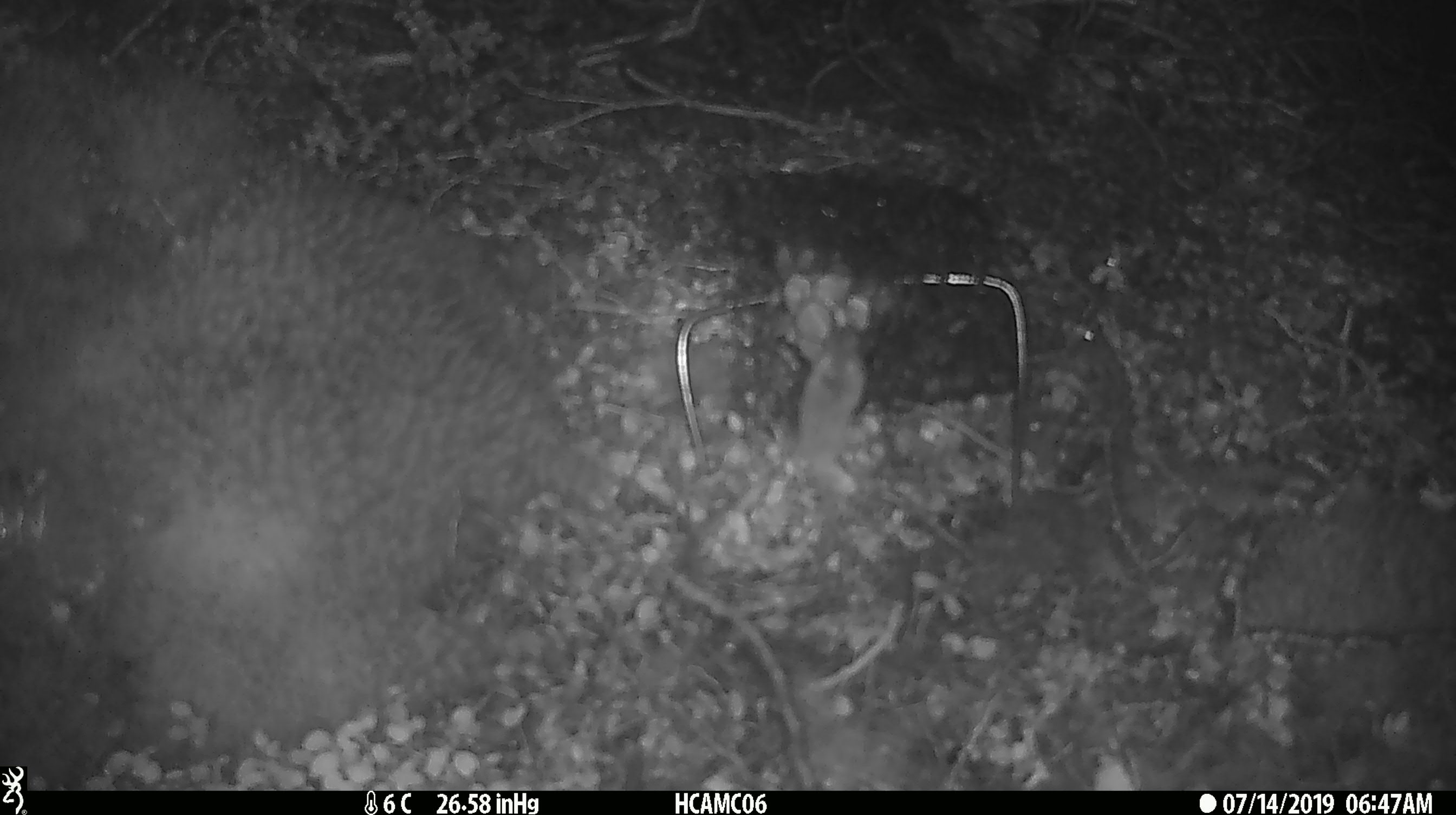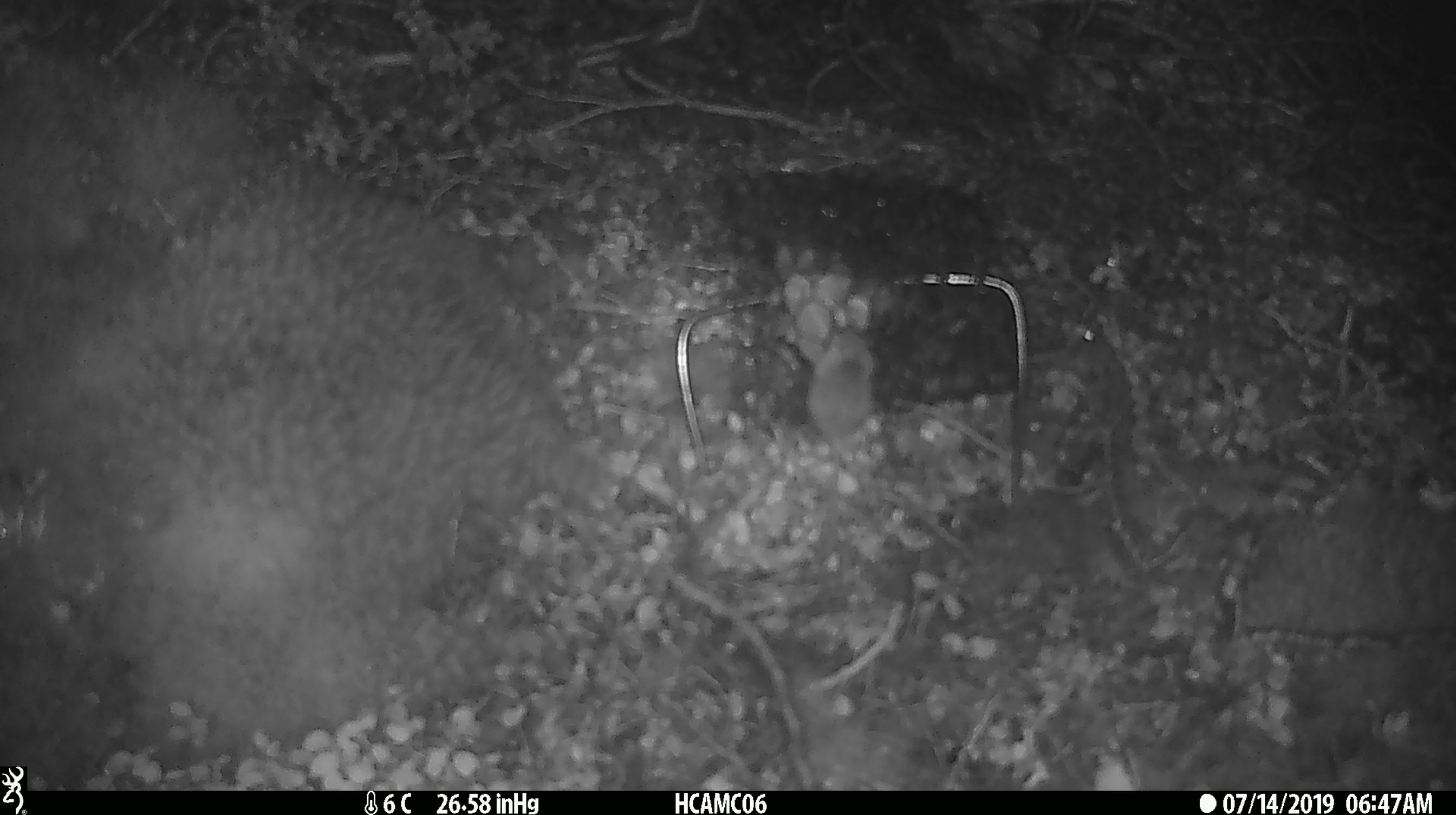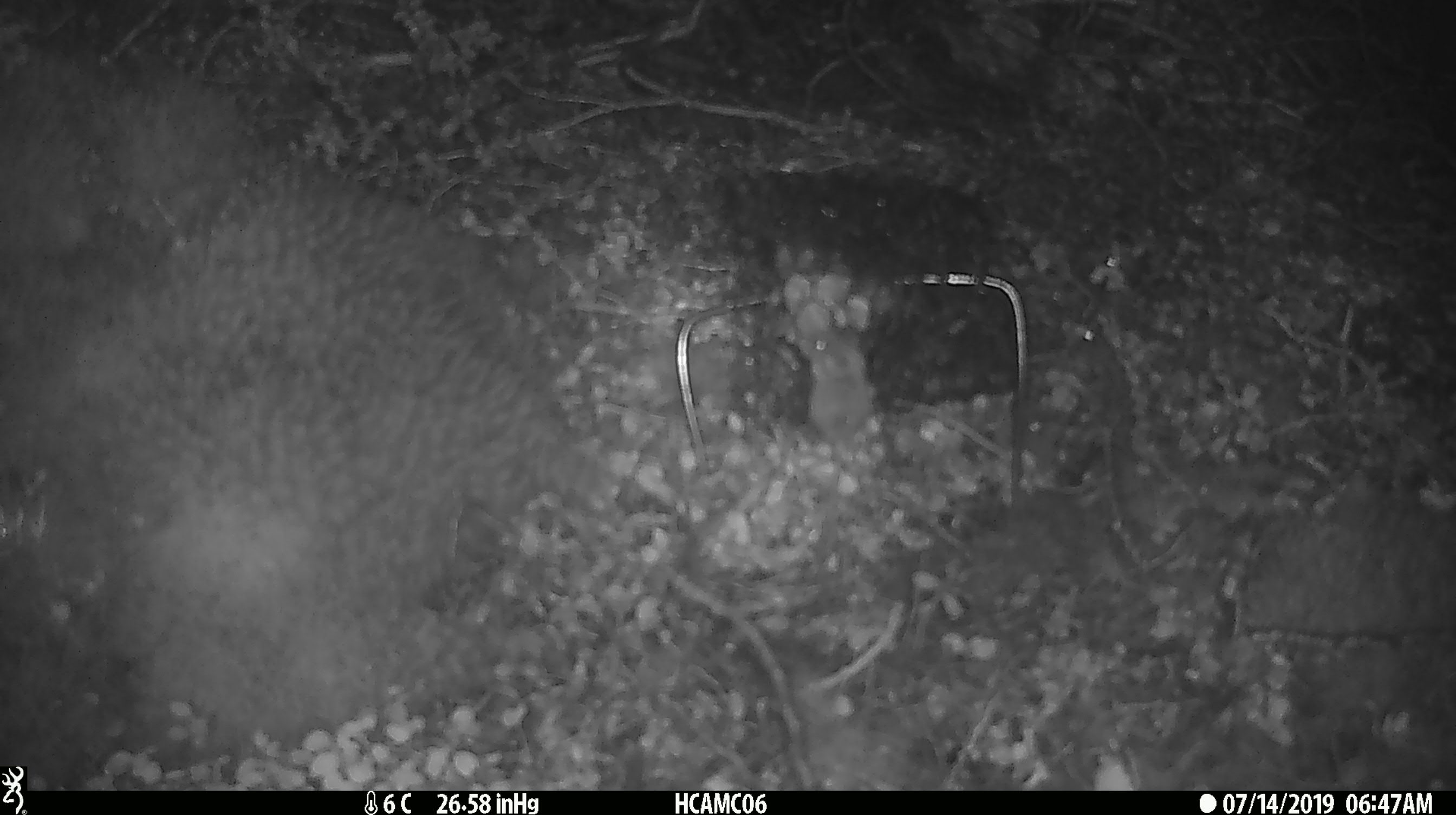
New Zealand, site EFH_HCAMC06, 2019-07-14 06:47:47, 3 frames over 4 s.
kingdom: Animalia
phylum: Chordata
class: Mammalia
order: Rodentia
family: Muridae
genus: Mus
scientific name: Mus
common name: mouse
Mouse (Mus).